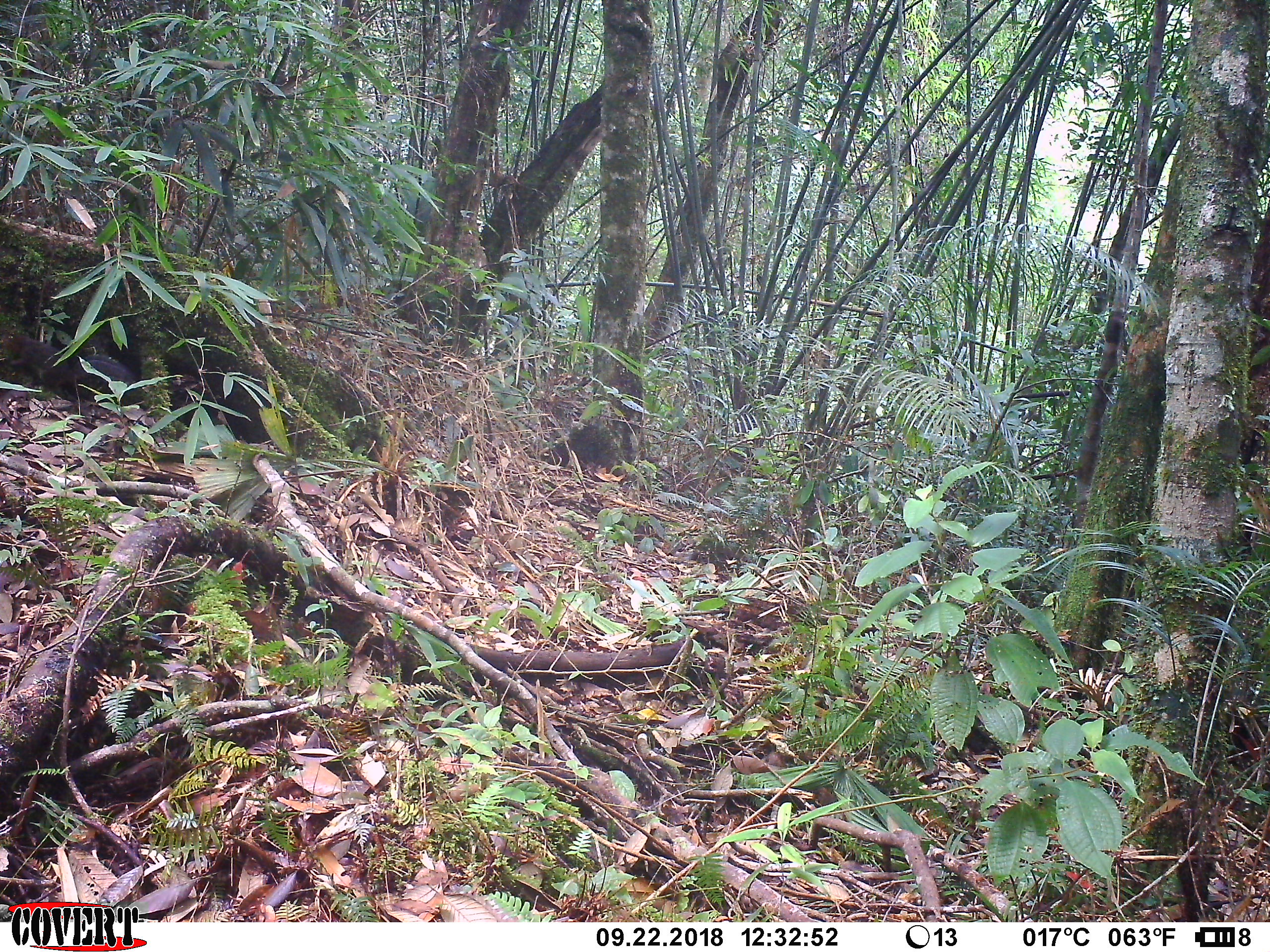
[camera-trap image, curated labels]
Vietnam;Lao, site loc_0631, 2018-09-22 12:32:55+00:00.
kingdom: Animalia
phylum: Chordata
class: Mammalia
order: Rodentia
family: Sciuridae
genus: Dremomys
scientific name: Dremomys rufigenis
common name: red-cheeked squirrel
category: red cheeked squirrel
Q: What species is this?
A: Red cheeked squirrel (red-cheeked squirrel) (Dremomys rufigenis).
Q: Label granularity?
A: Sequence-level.